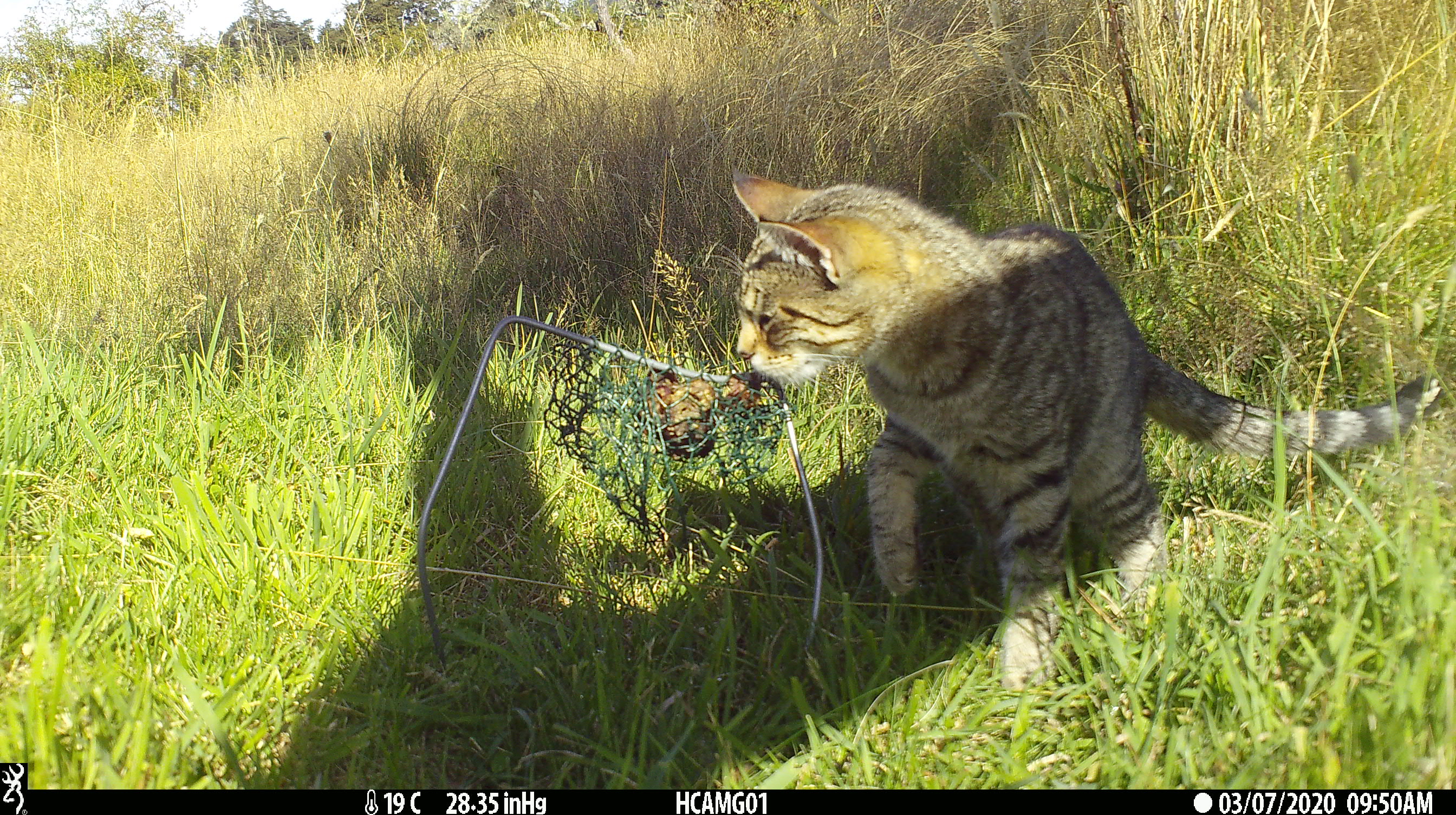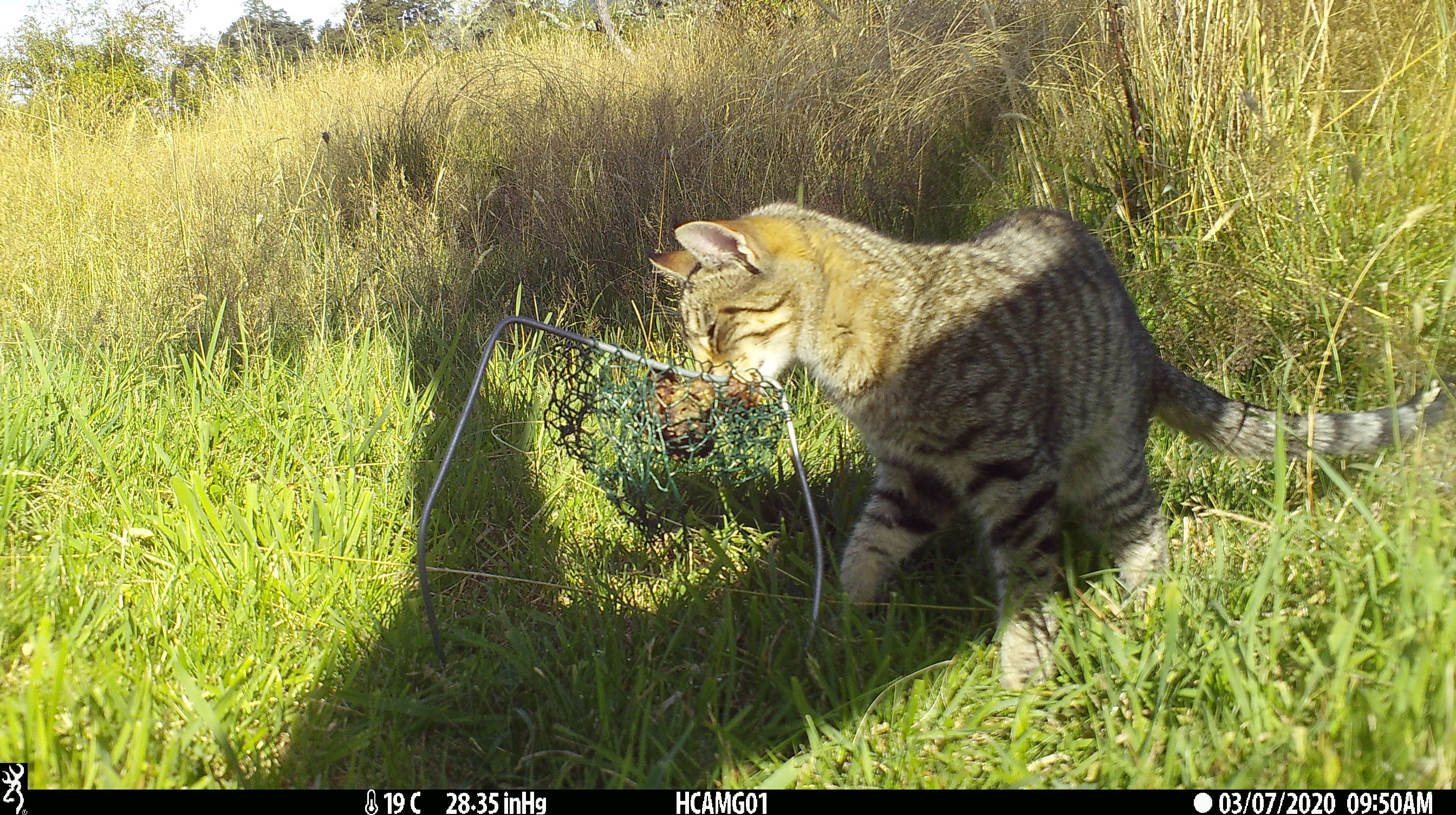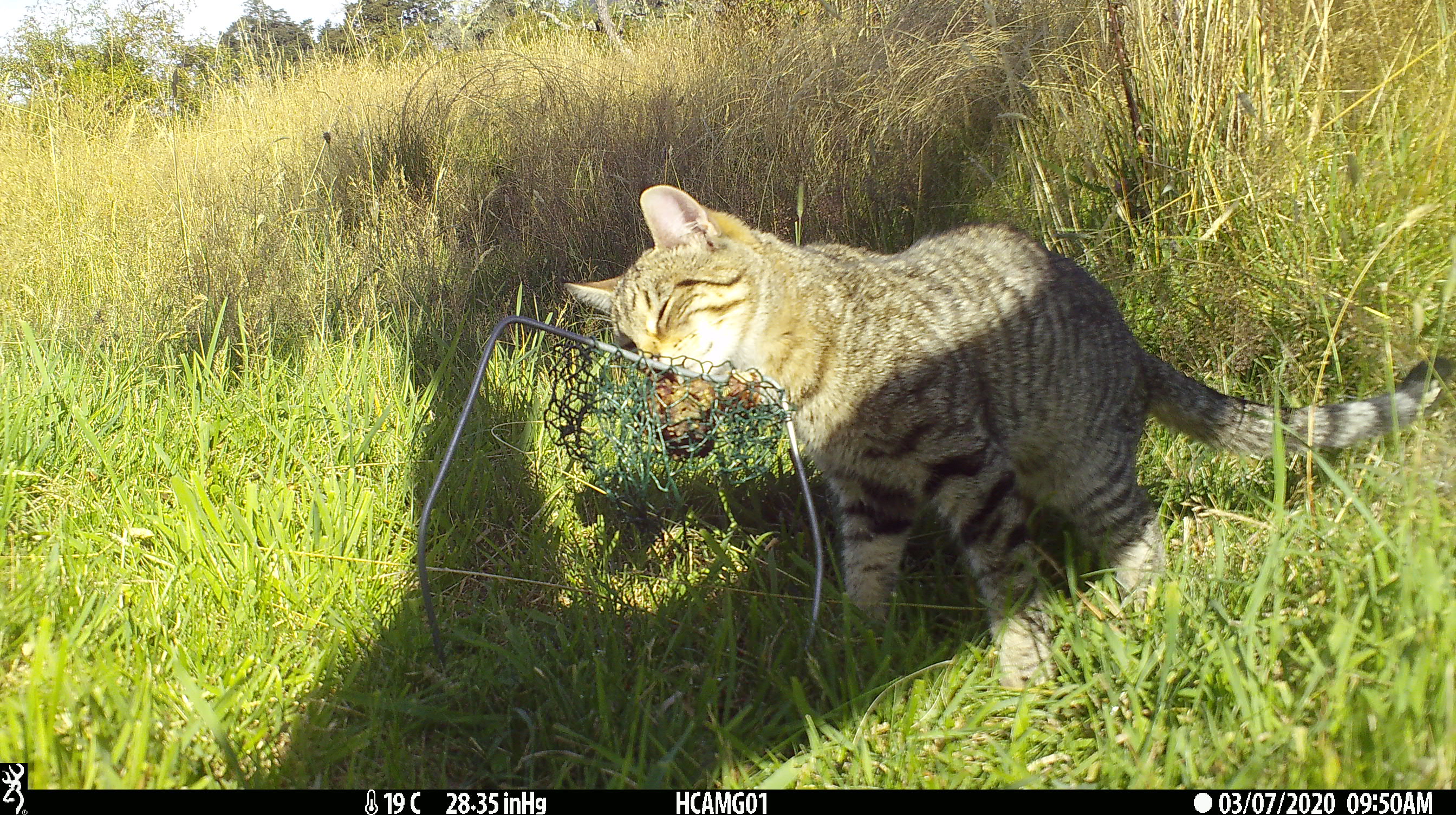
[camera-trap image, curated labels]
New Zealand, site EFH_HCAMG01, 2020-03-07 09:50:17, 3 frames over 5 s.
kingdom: Animalia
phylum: Chordata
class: Mammalia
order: Carnivora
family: Felidae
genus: Felis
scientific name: Felis catus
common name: domestic cat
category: cat